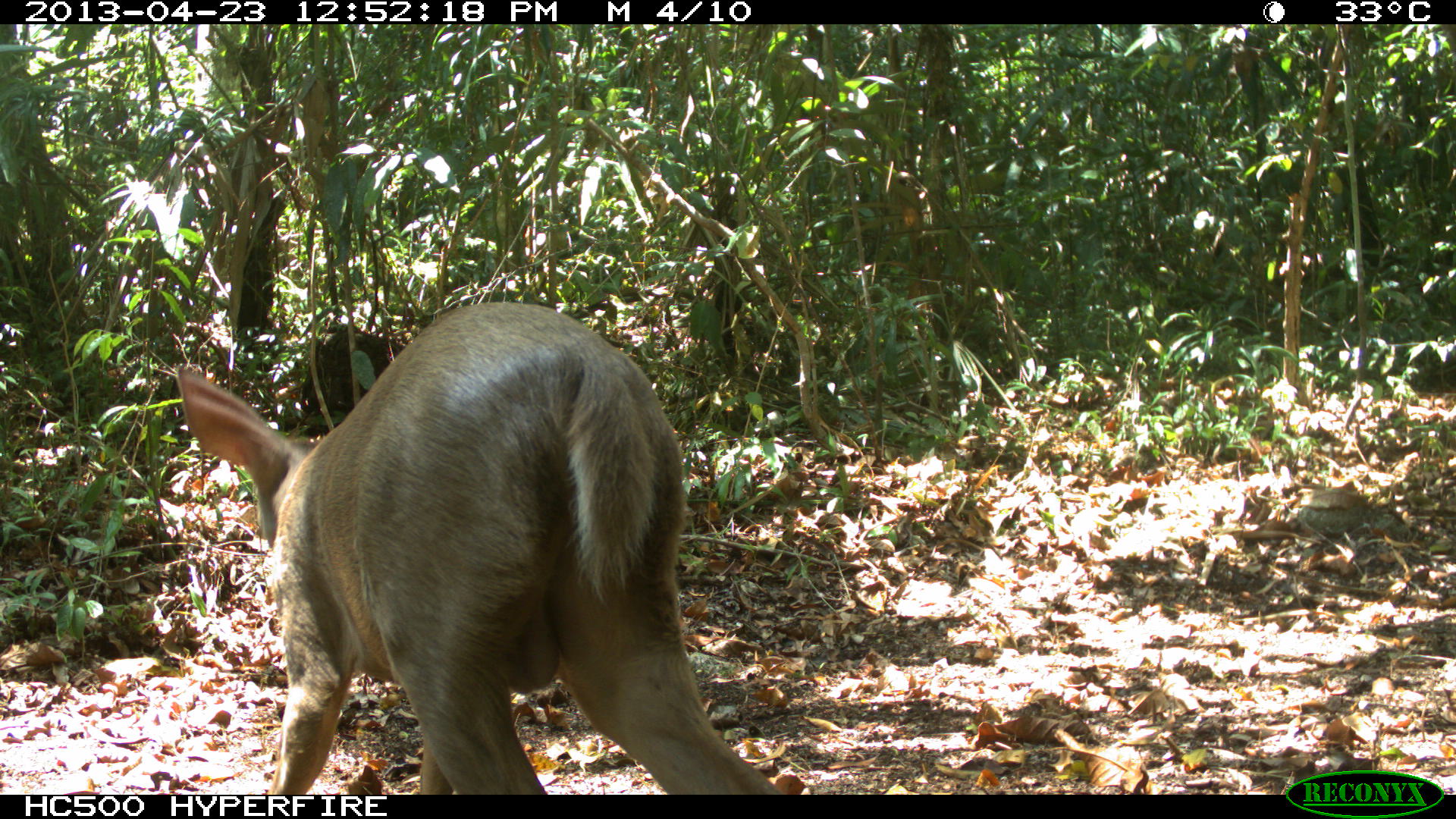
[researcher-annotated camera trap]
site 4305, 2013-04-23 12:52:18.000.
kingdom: Animalia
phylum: Chordata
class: Mammalia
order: Artiodactyla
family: Cervidae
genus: Odocoileus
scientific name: Odocoileus pandora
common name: yucatán brown brocket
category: mazama pandora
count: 1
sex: female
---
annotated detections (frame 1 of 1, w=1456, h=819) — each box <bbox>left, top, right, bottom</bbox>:
mazama pandora: <bbox>173, 298, 787, 793</bbox>